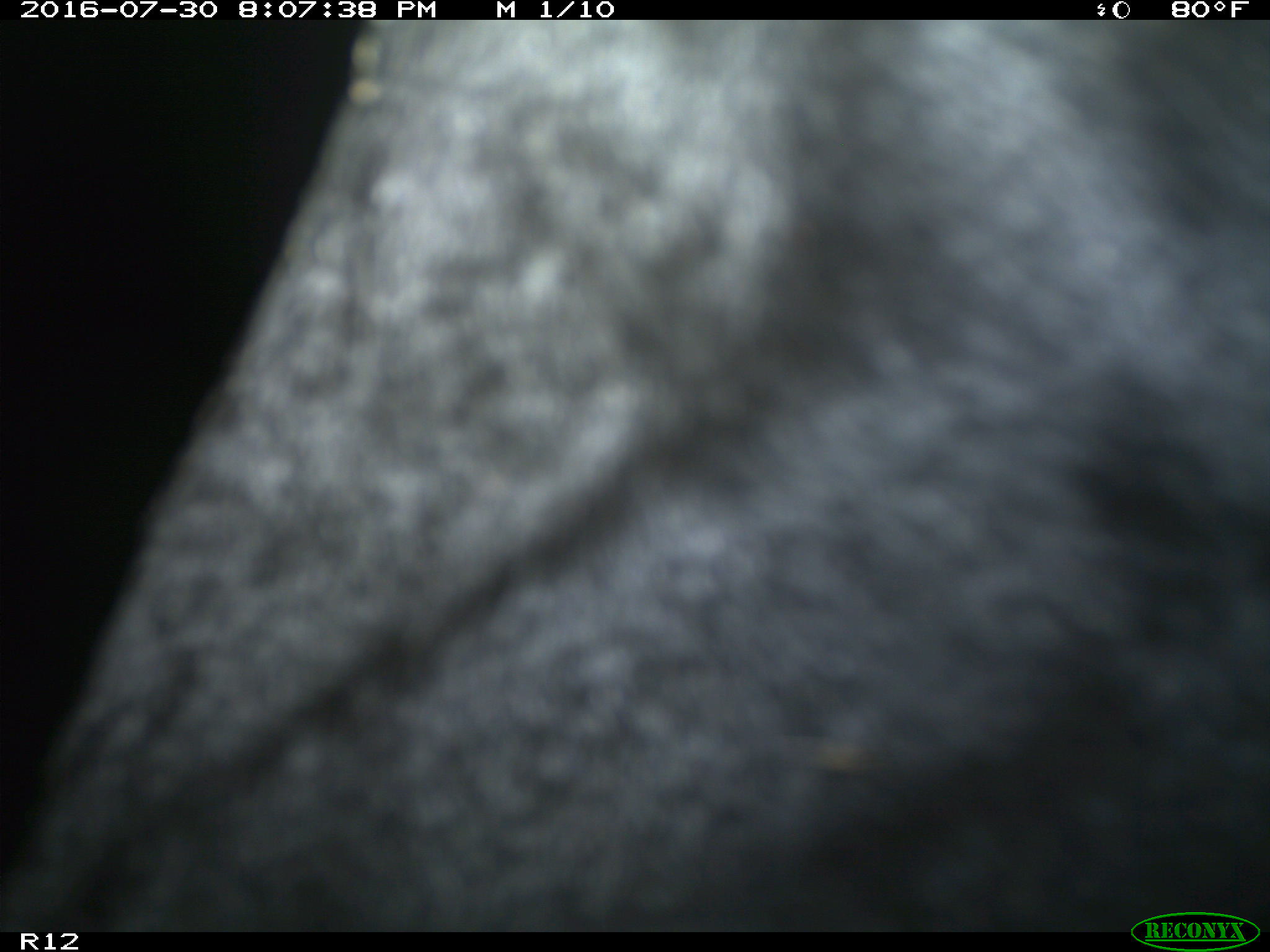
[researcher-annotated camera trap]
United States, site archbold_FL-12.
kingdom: Animalia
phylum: Chordata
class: Mammalia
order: Artiodactyla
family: Bovidae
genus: Bos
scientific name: Bos taurus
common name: domestic cow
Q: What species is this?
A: Bos taurus (domestic cow).